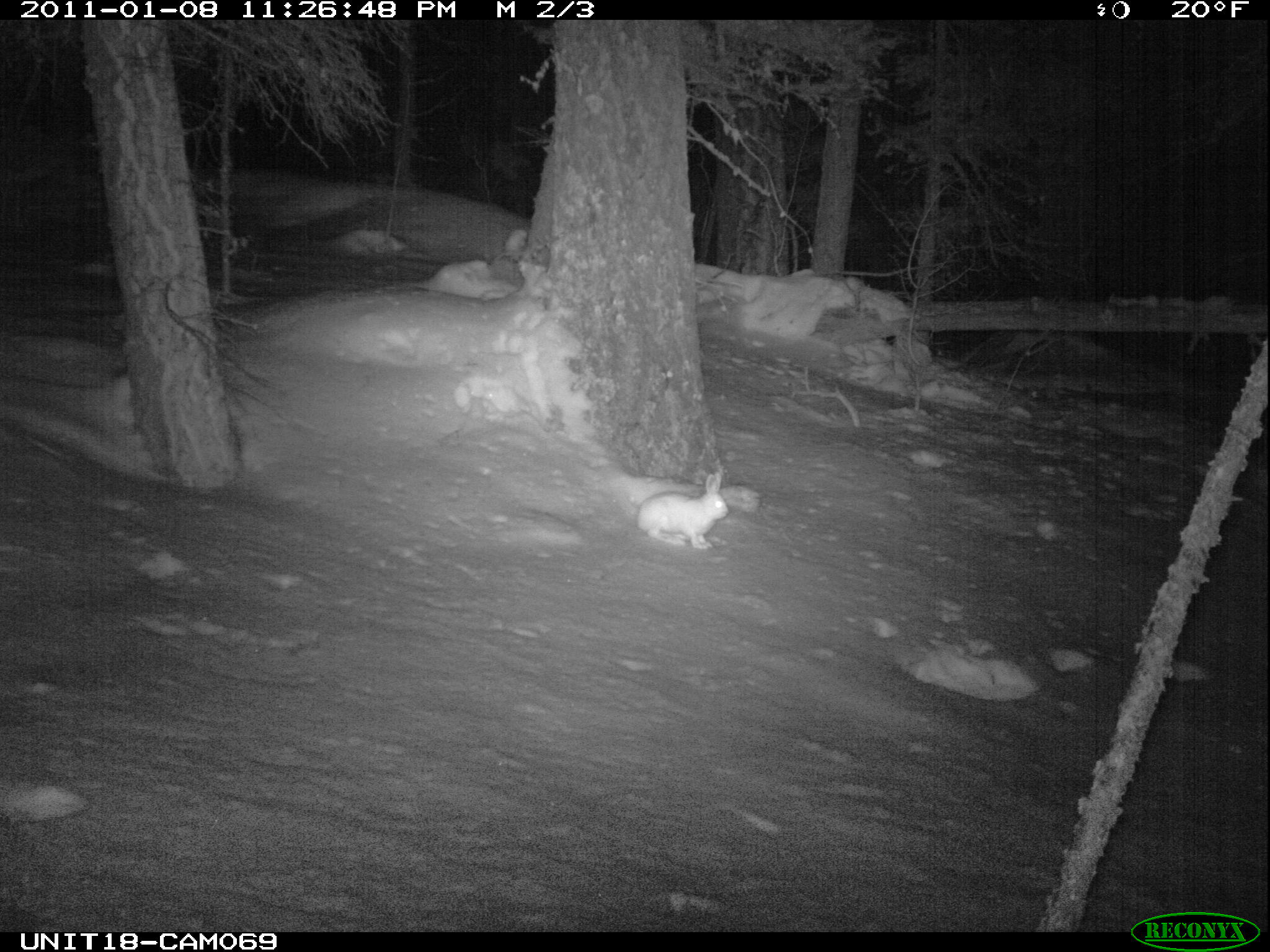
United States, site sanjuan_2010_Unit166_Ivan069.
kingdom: Animalia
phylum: Chordata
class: Mammalia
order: Lagomorpha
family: Leporidae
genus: Lepus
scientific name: Lepus americanus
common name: snowshoe hare